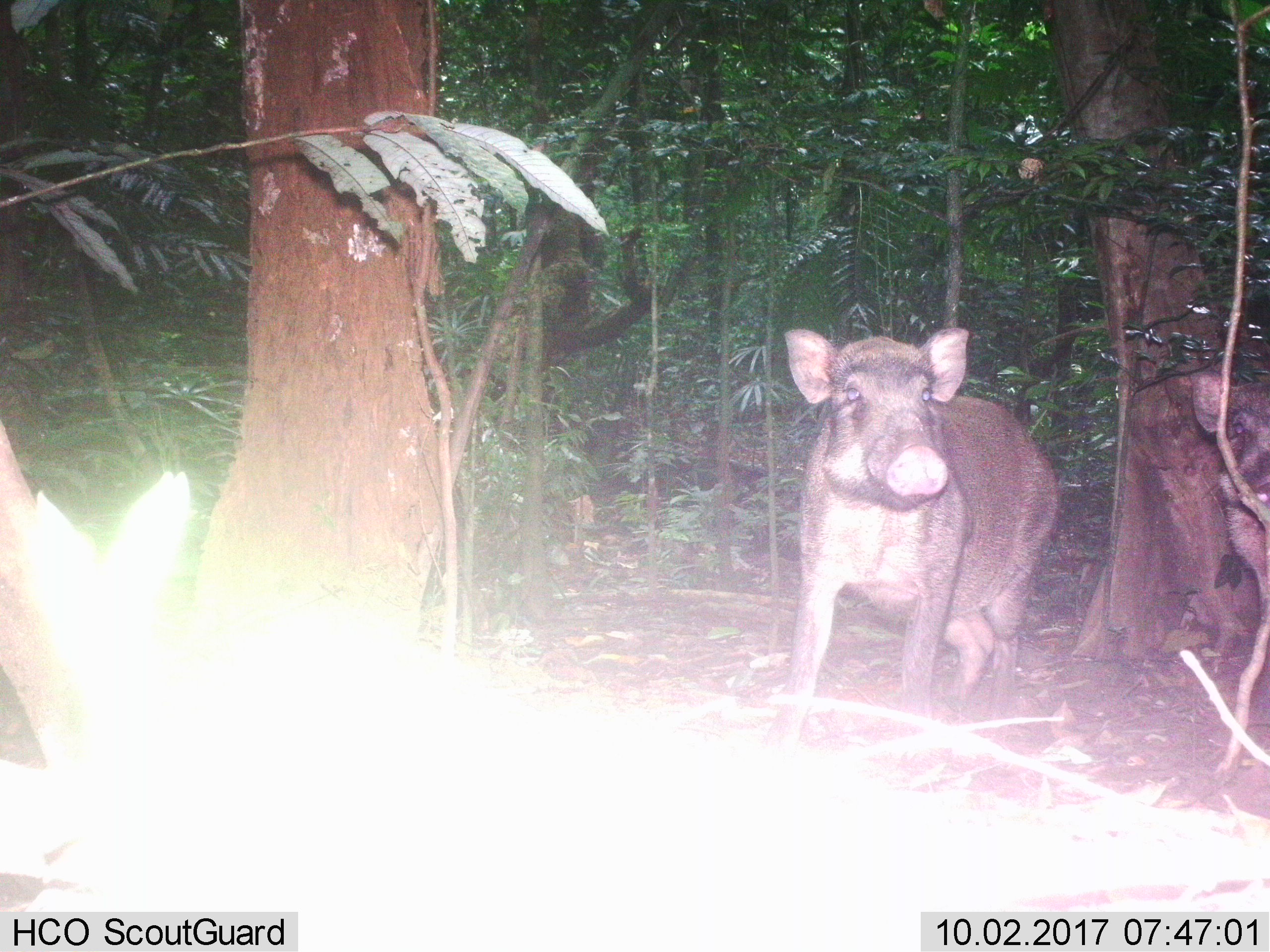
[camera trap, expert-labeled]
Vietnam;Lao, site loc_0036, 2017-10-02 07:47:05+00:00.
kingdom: Animalia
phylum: Chordata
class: Mammalia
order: Artiodactyla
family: Suidae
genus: Sus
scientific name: Sus scrofa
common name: eurasian wild pig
Eurasian wild pig (Sus scrofa). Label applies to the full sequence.